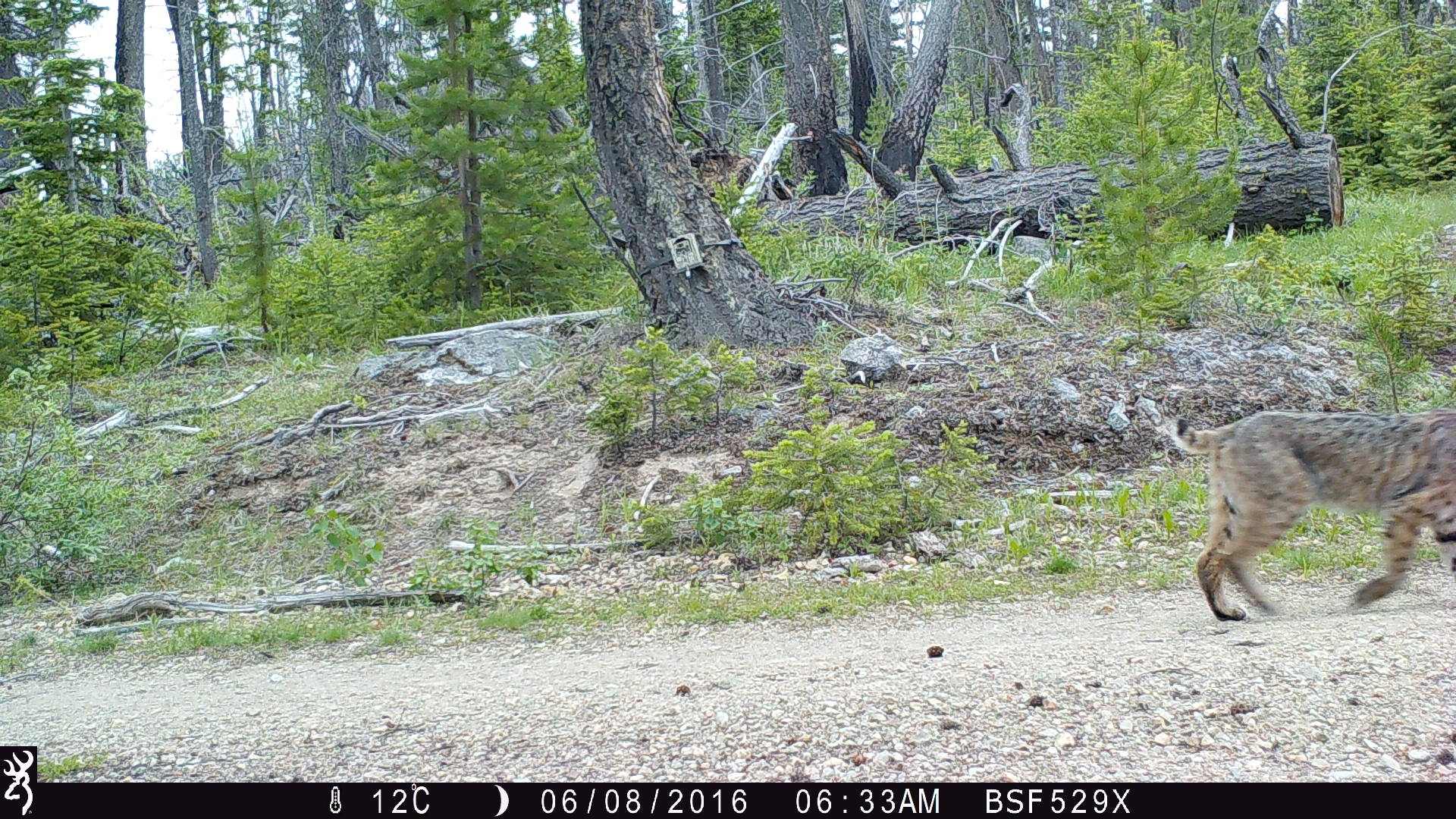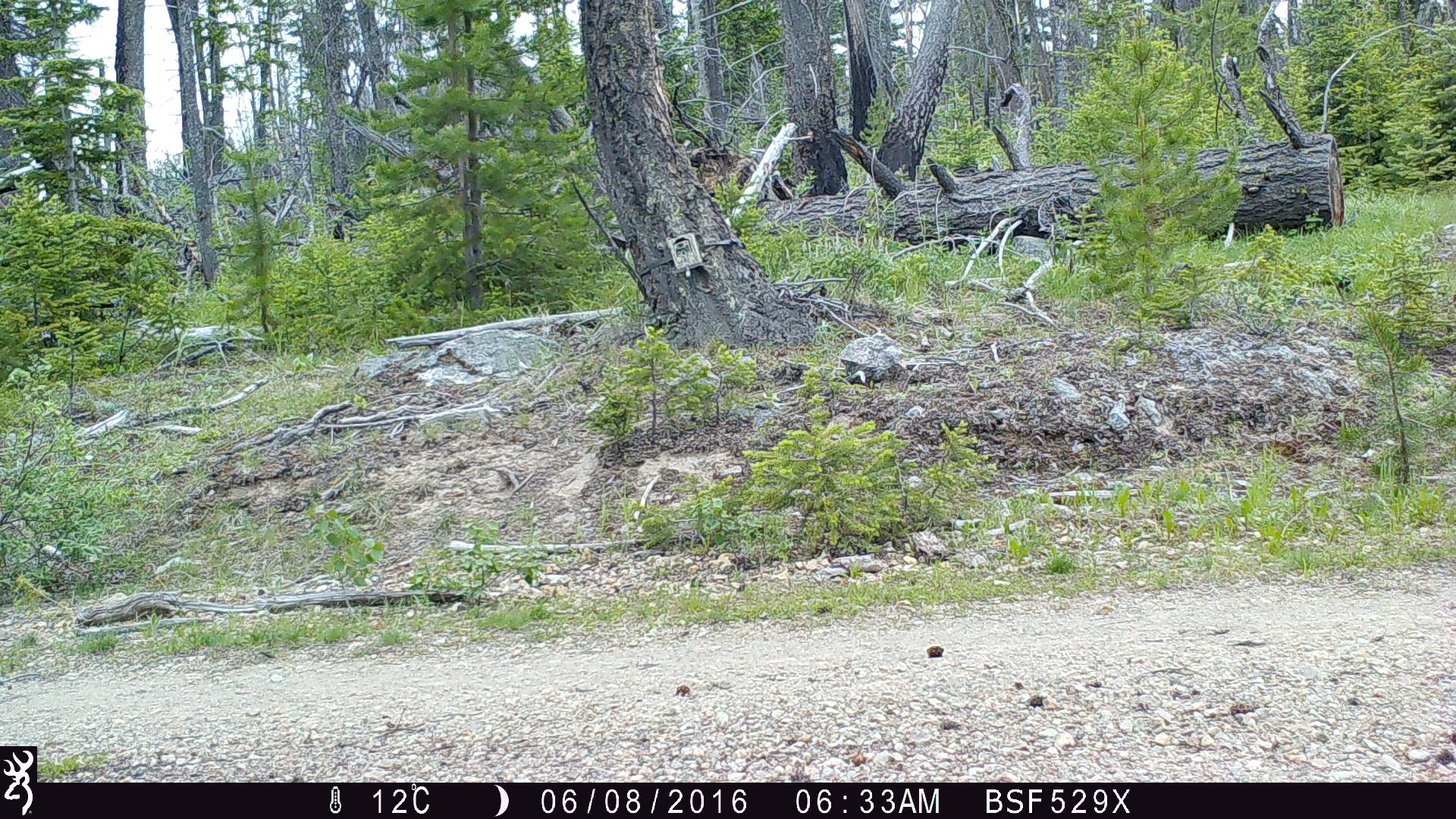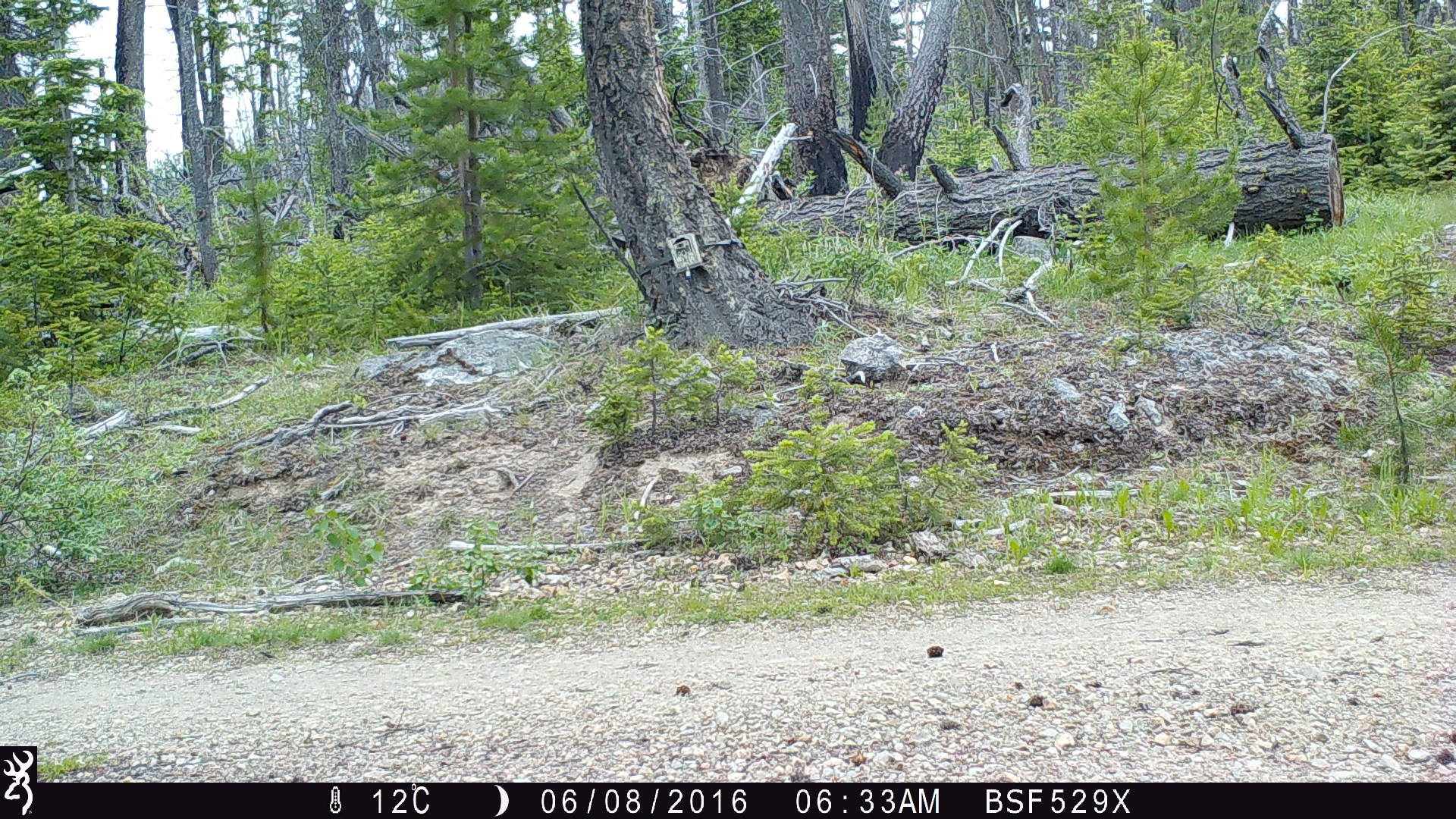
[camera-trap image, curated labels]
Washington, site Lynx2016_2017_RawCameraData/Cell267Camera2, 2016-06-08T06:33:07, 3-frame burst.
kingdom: Animalia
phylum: Chordata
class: Mammalia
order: Carnivora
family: Felidae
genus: Lynx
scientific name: Lynx rufus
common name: bobcat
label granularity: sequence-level